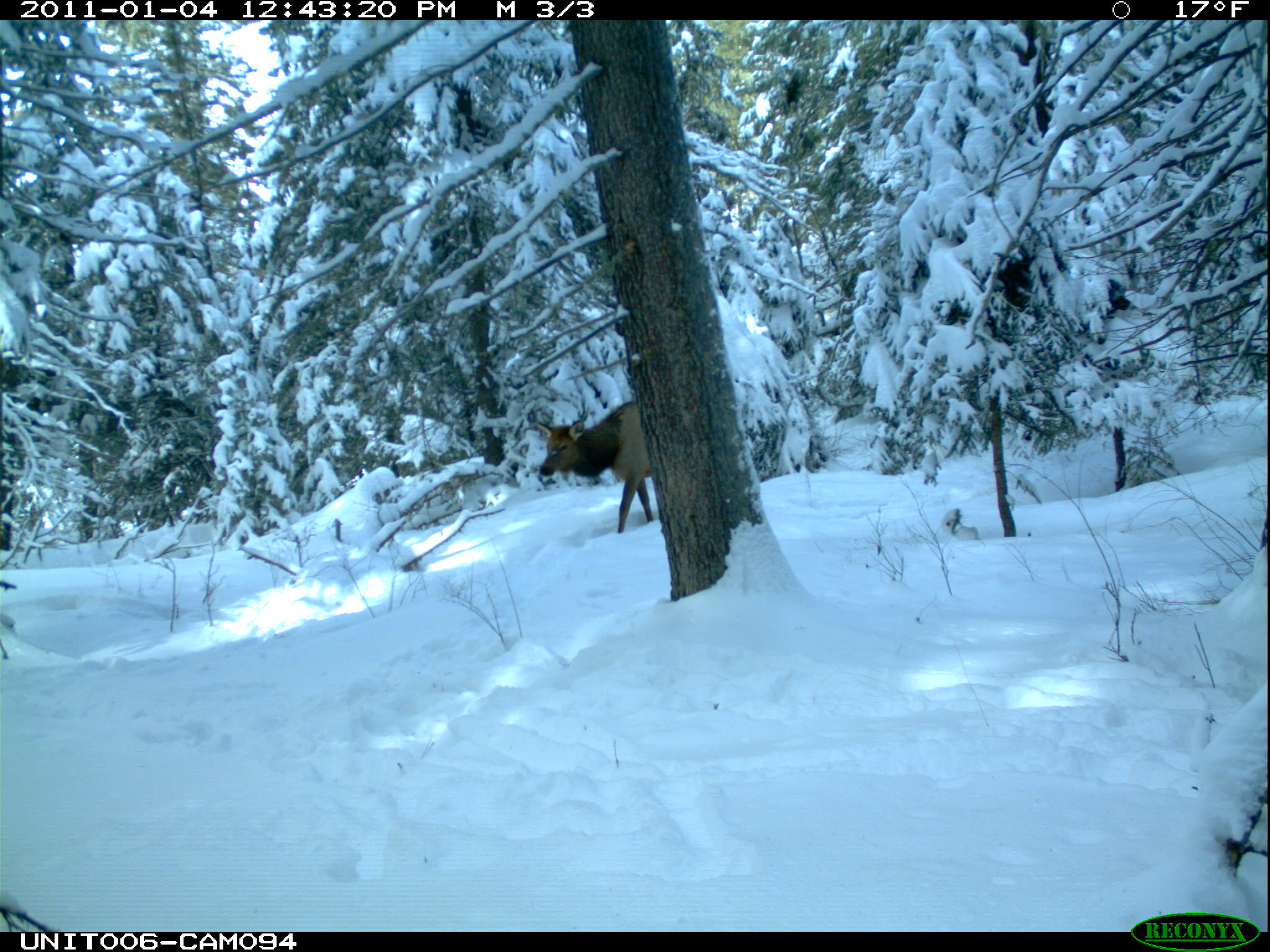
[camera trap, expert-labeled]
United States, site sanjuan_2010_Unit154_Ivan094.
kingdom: Animalia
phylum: Chordata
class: Mammalia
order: Artiodactyla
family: Cervidae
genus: Cervus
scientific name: Cervus elaphus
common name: red deer